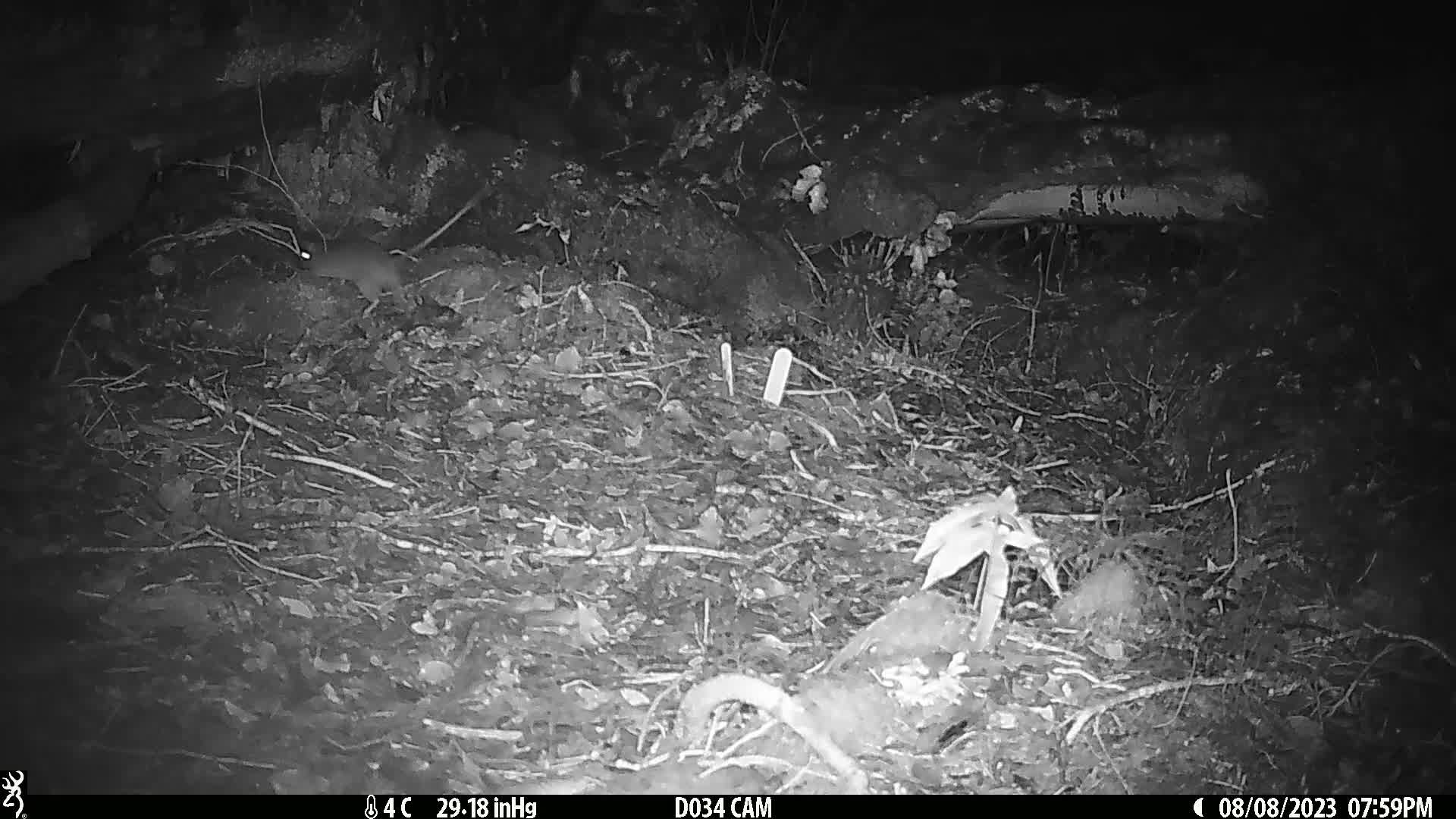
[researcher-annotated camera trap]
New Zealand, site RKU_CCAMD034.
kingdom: Animalia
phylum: Chordata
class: Mammalia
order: Rodentia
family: Muridae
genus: Rattus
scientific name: Rattus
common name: rat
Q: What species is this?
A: Rat (Rattus).